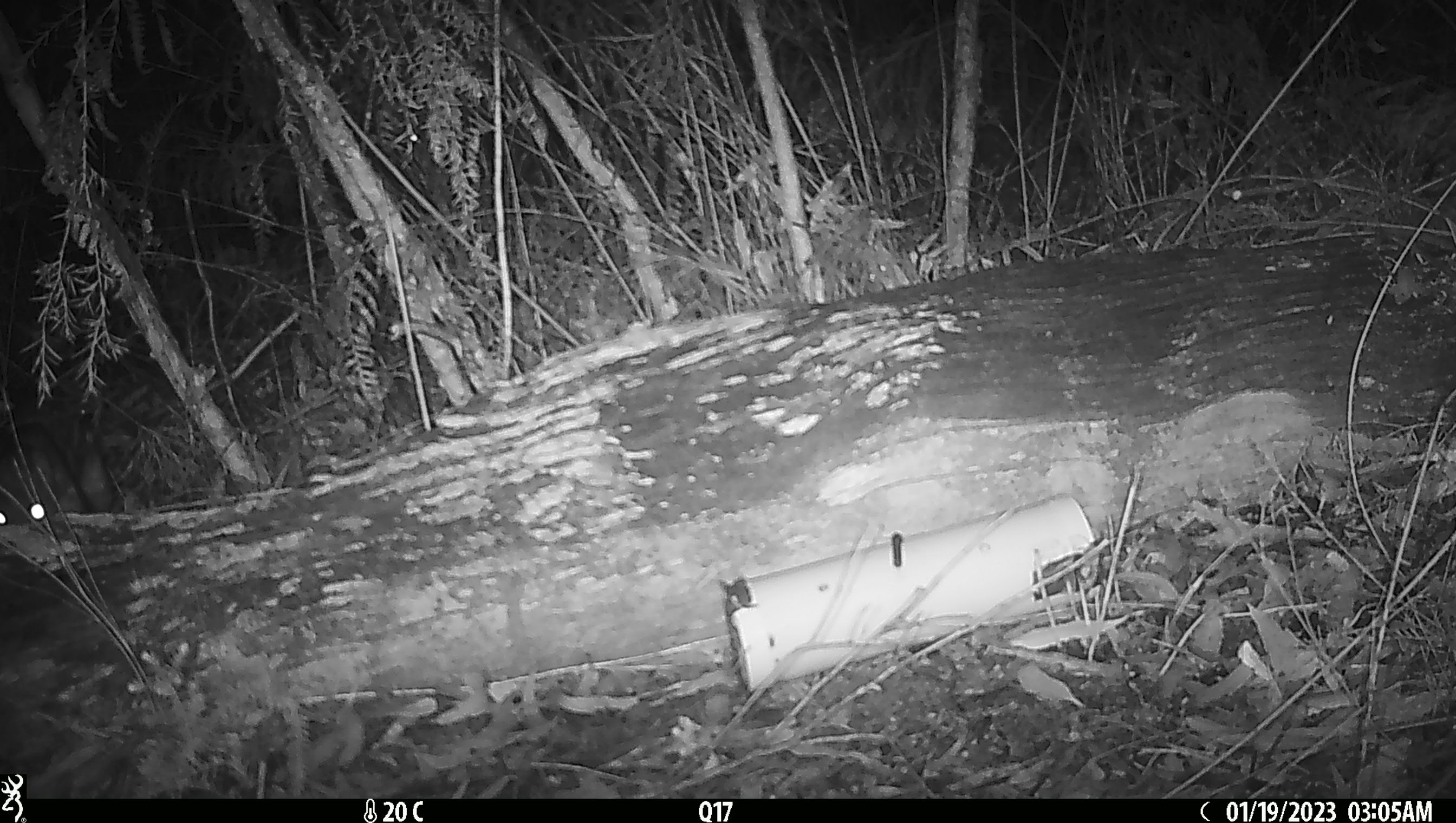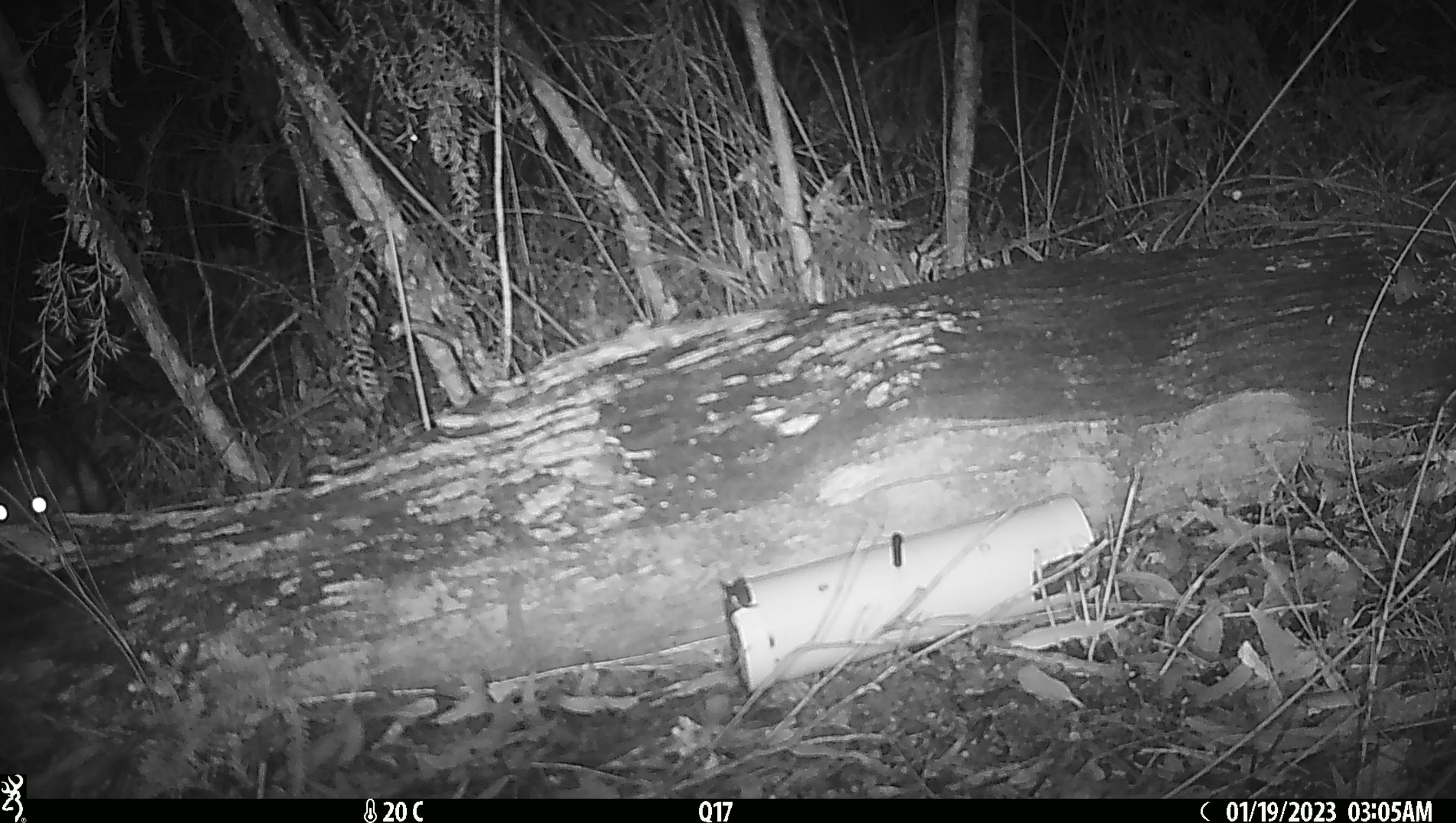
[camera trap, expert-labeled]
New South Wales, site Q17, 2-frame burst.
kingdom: Animalia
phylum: Chordata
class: Mammalia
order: Dasyuromorphia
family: Dasyuridae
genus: Dasyurus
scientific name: Dasyurus maculatus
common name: spotted-tailed quoll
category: quoll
Quoll (spotted-tailed quoll) (Dasyurus maculatus).